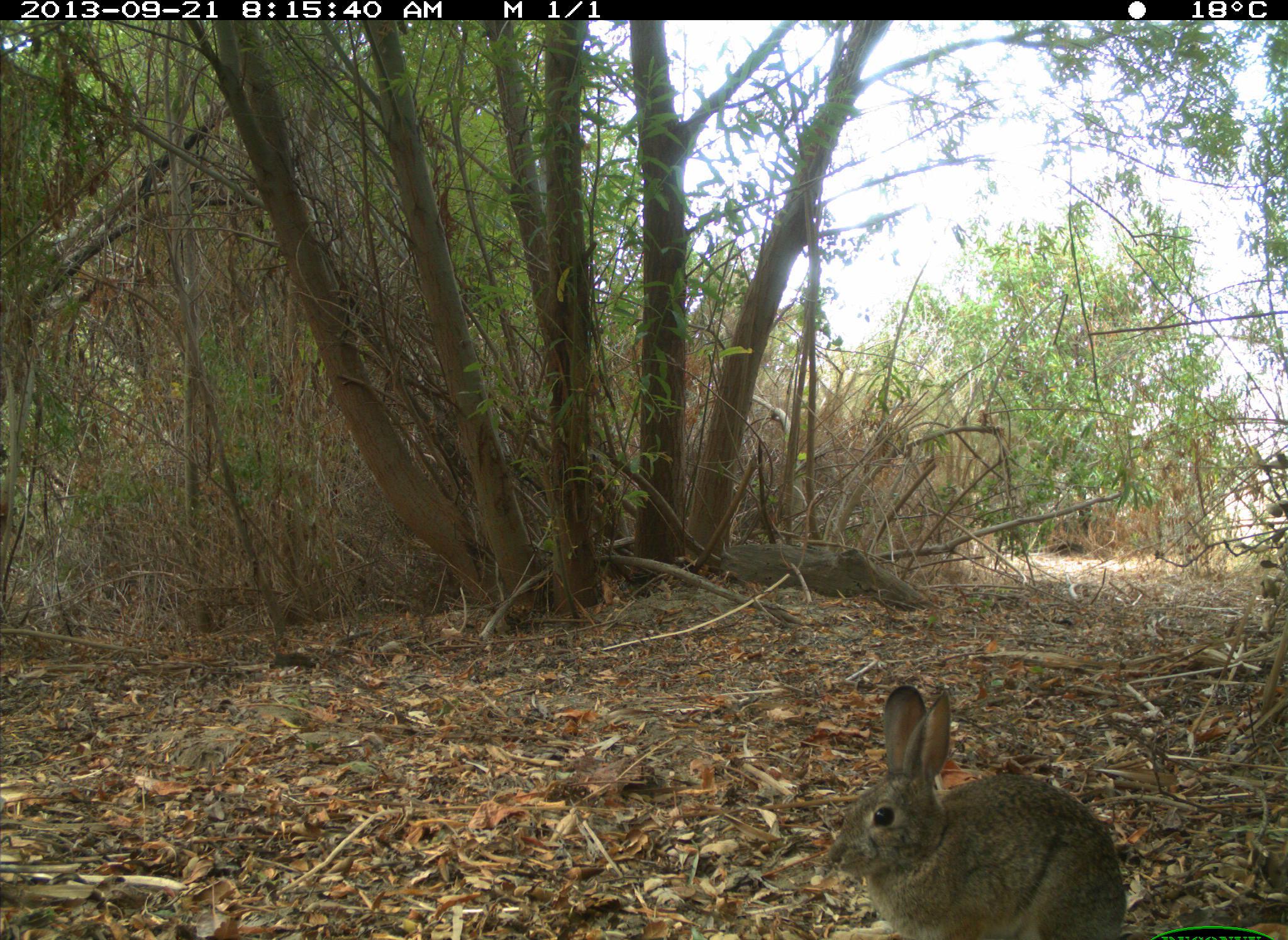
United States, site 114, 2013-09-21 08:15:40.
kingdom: Animalia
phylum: Chordata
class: Mammalia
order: Lagomorpha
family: Leporidae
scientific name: Leporidae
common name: rabbits and hares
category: rabbit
Rabbit (rabbits and hares) (Leporidae).